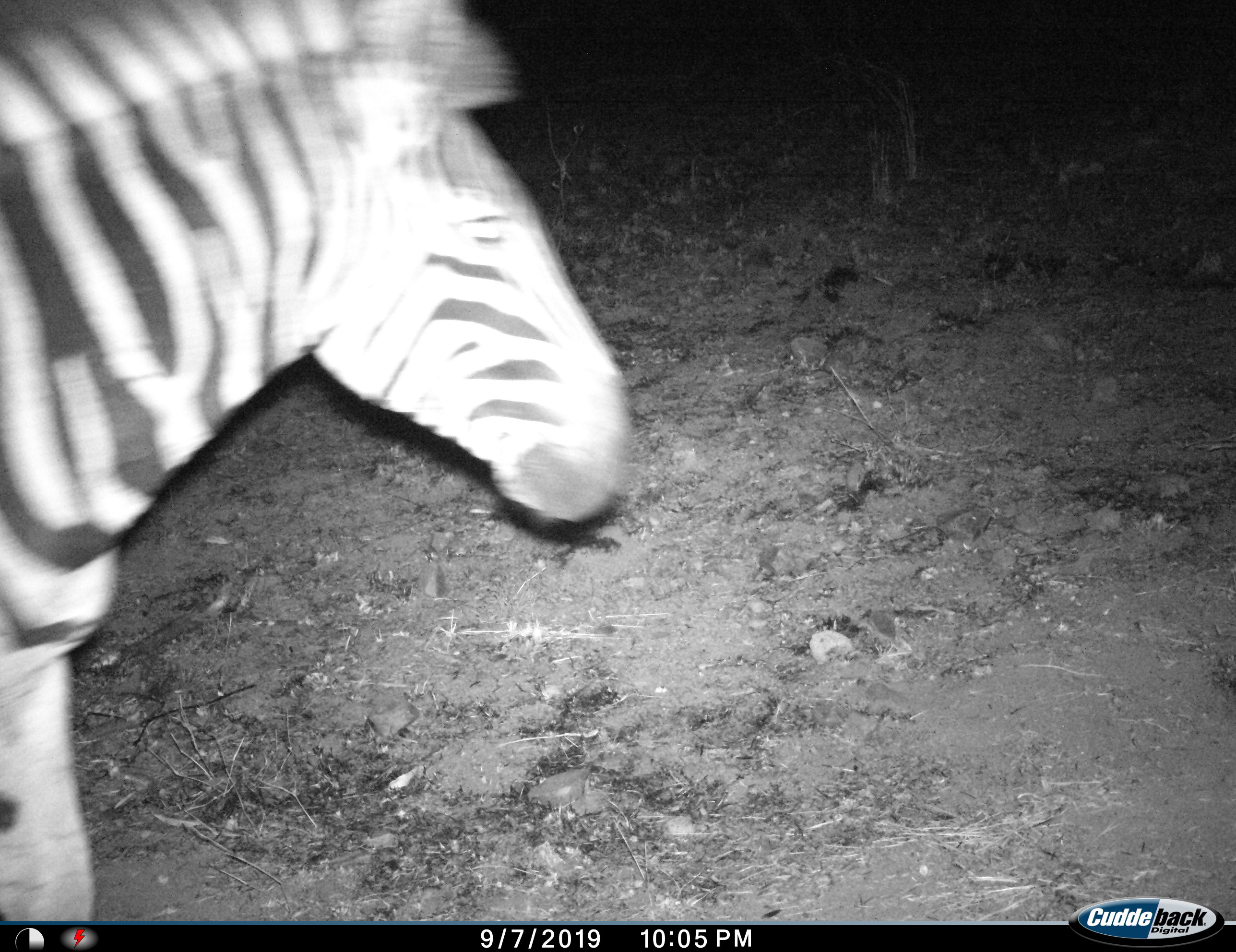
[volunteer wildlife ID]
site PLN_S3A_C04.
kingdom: Animalia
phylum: Chordata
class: Mammalia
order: Perissodactyla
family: Equidae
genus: Equus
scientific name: Equus quagga burchellii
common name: burchell's zebra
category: zebraburchells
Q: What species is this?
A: Zebraburchells (burchell's zebra) (Equus quagga burchellii).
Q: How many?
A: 1.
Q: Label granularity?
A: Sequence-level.